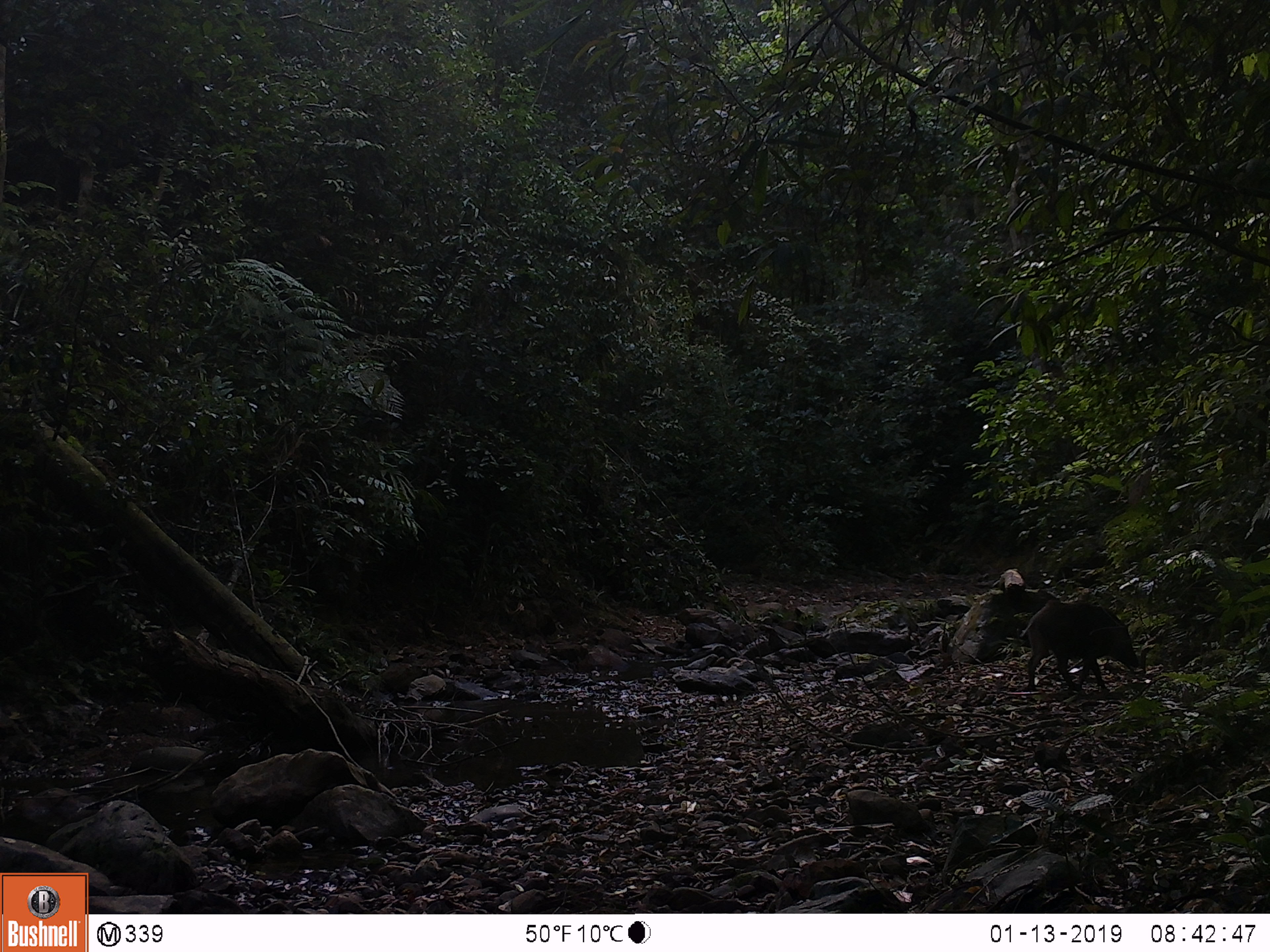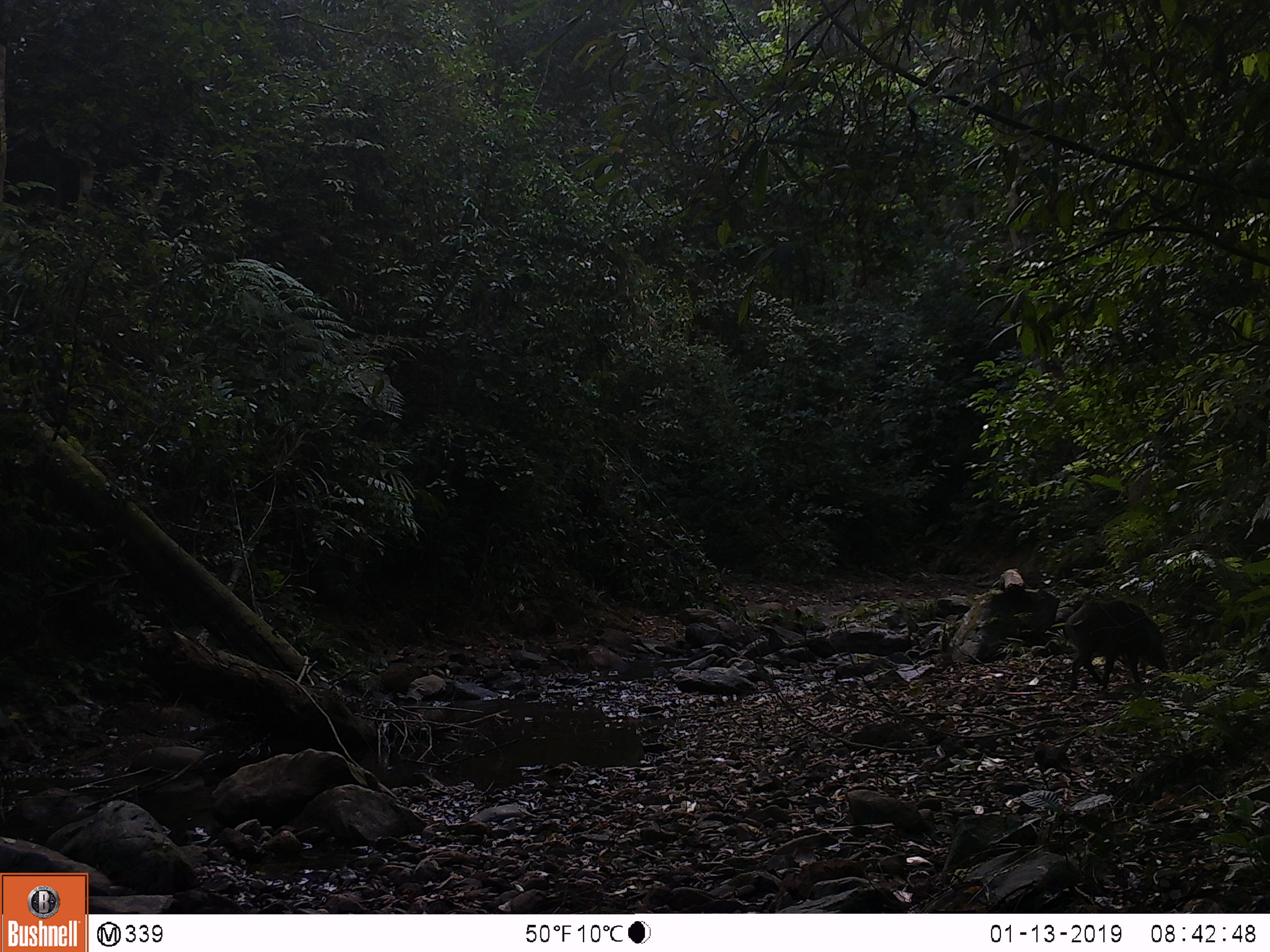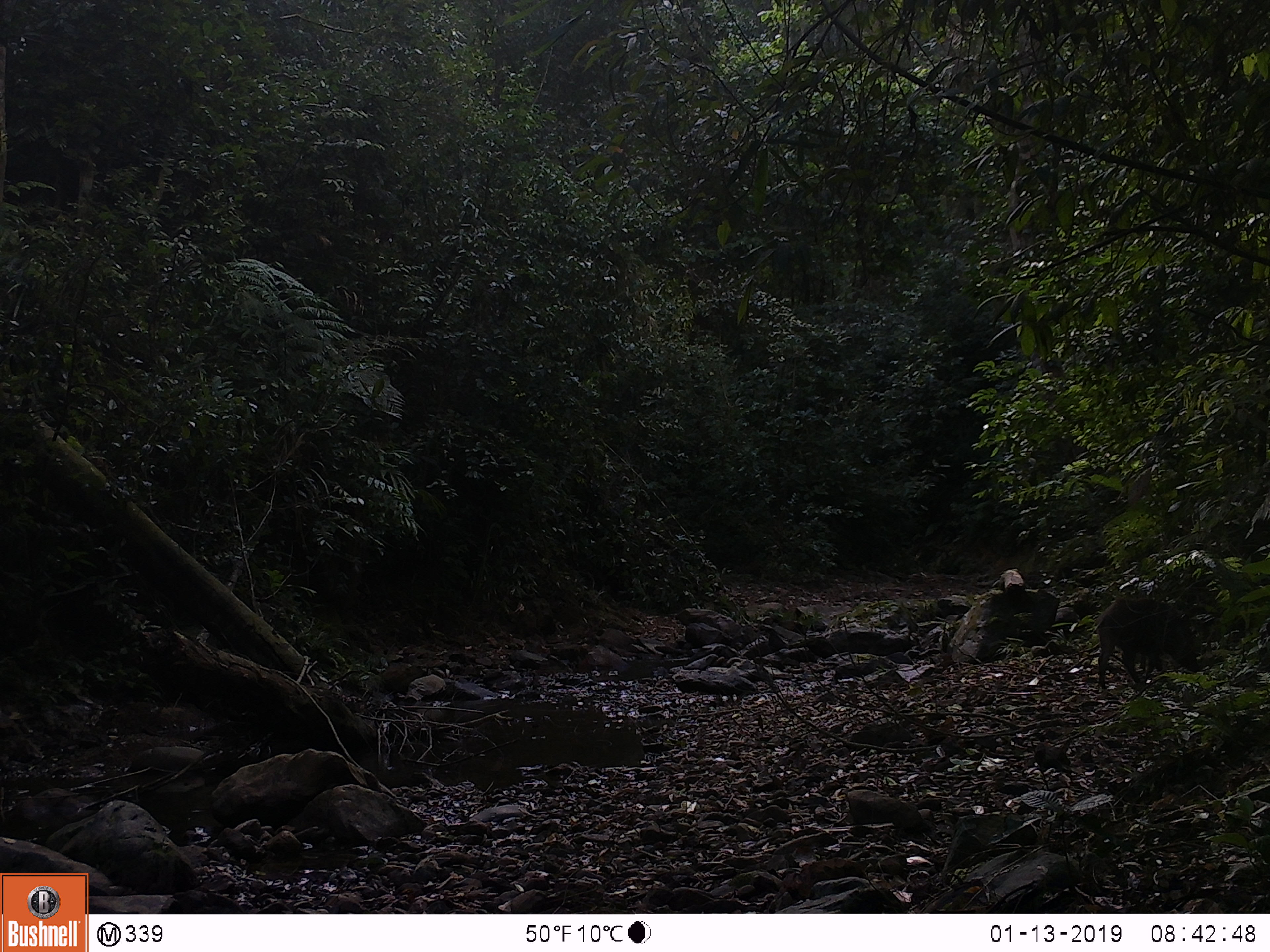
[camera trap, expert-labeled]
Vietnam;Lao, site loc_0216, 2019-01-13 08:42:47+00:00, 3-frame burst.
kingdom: Animalia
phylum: Chordata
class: Mammalia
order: Artiodactyla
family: Suidae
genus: Sus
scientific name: Sus scrofa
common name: eurasian wild pig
Eurasian wild pig (Sus scrofa). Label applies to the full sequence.